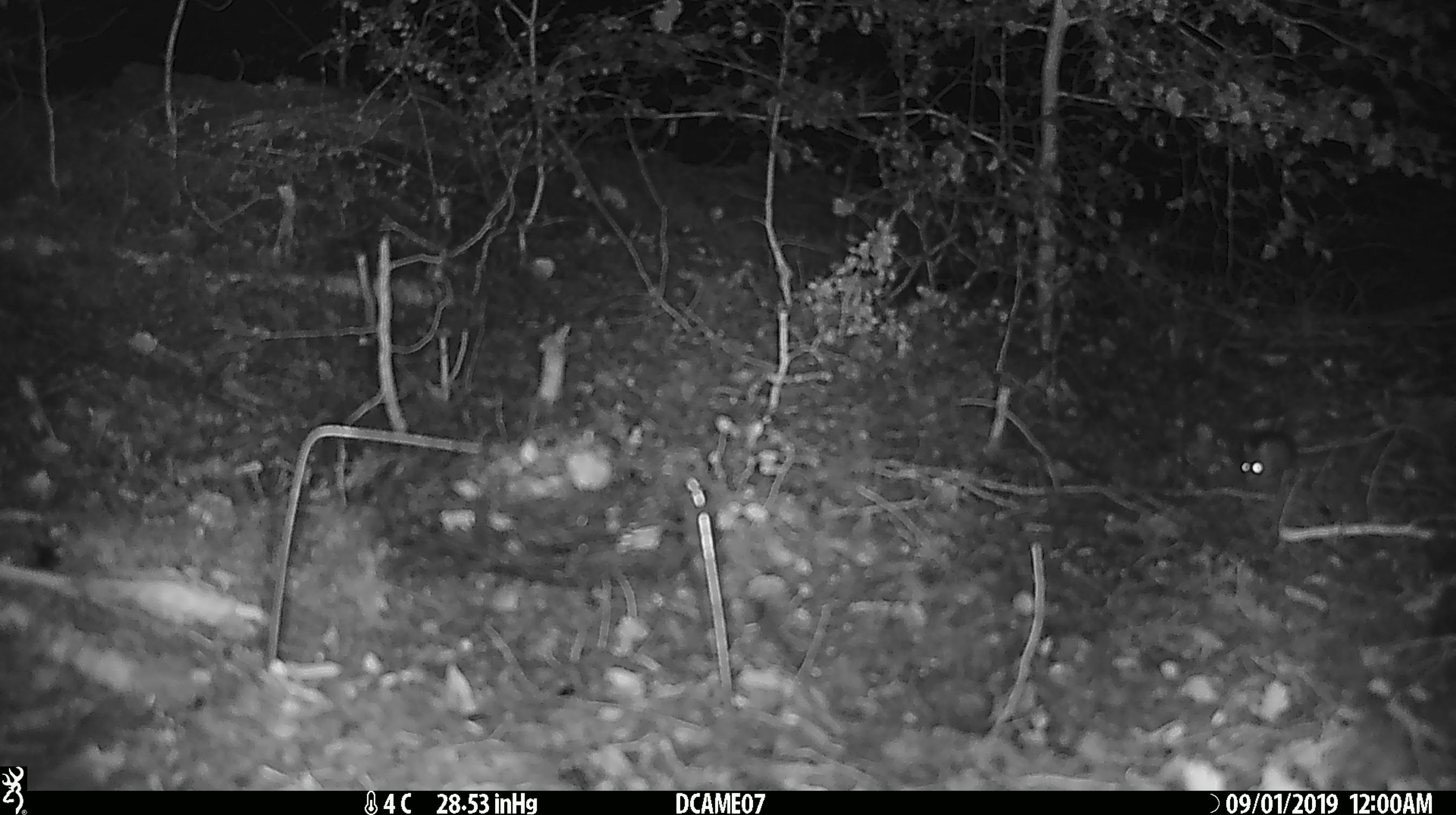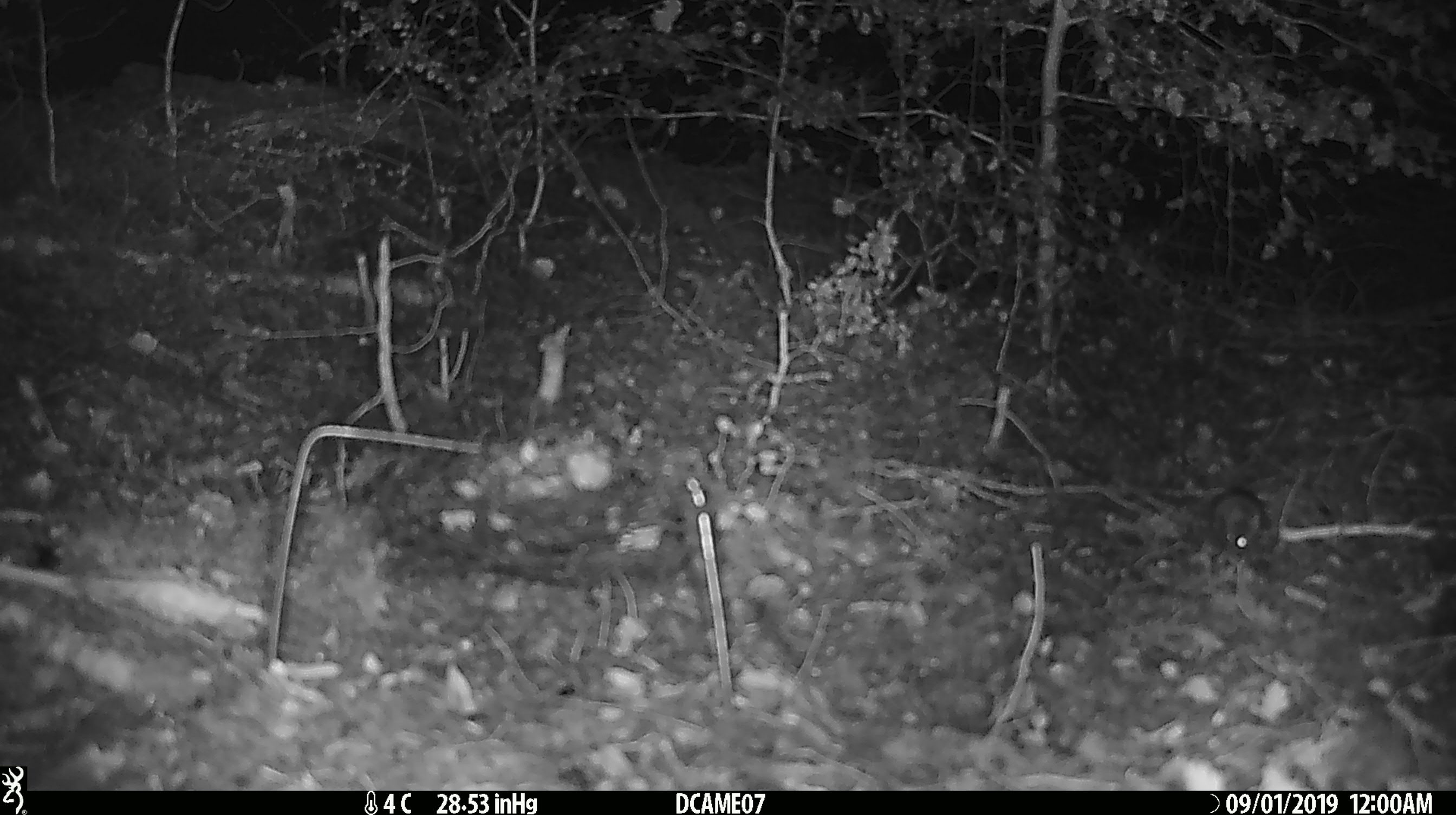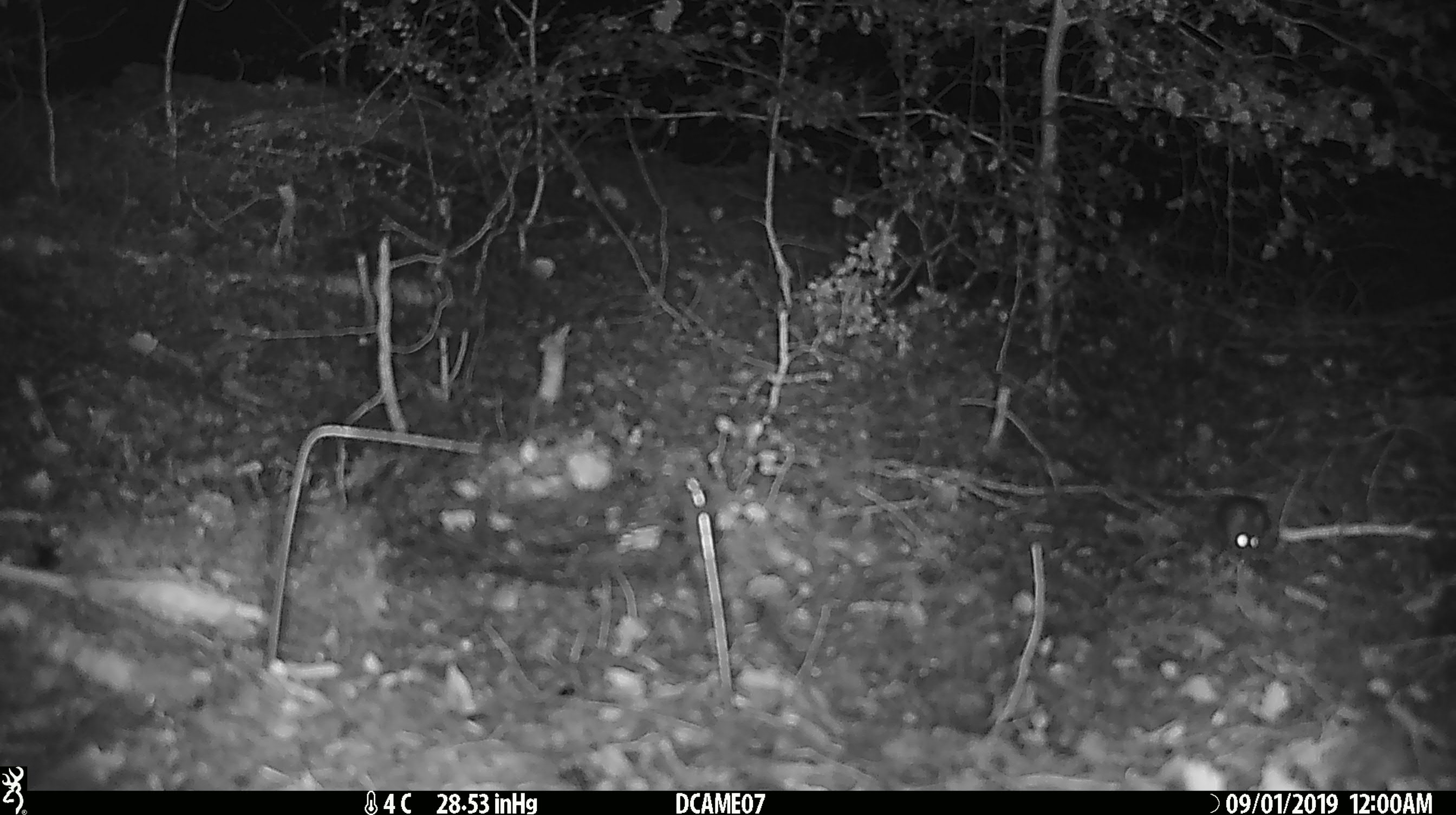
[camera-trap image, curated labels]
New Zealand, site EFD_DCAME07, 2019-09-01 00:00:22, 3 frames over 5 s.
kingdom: Animalia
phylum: Chordata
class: Mammalia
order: Rodentia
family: Muridae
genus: Mus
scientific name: Mus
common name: mouse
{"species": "mouse (Mus)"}